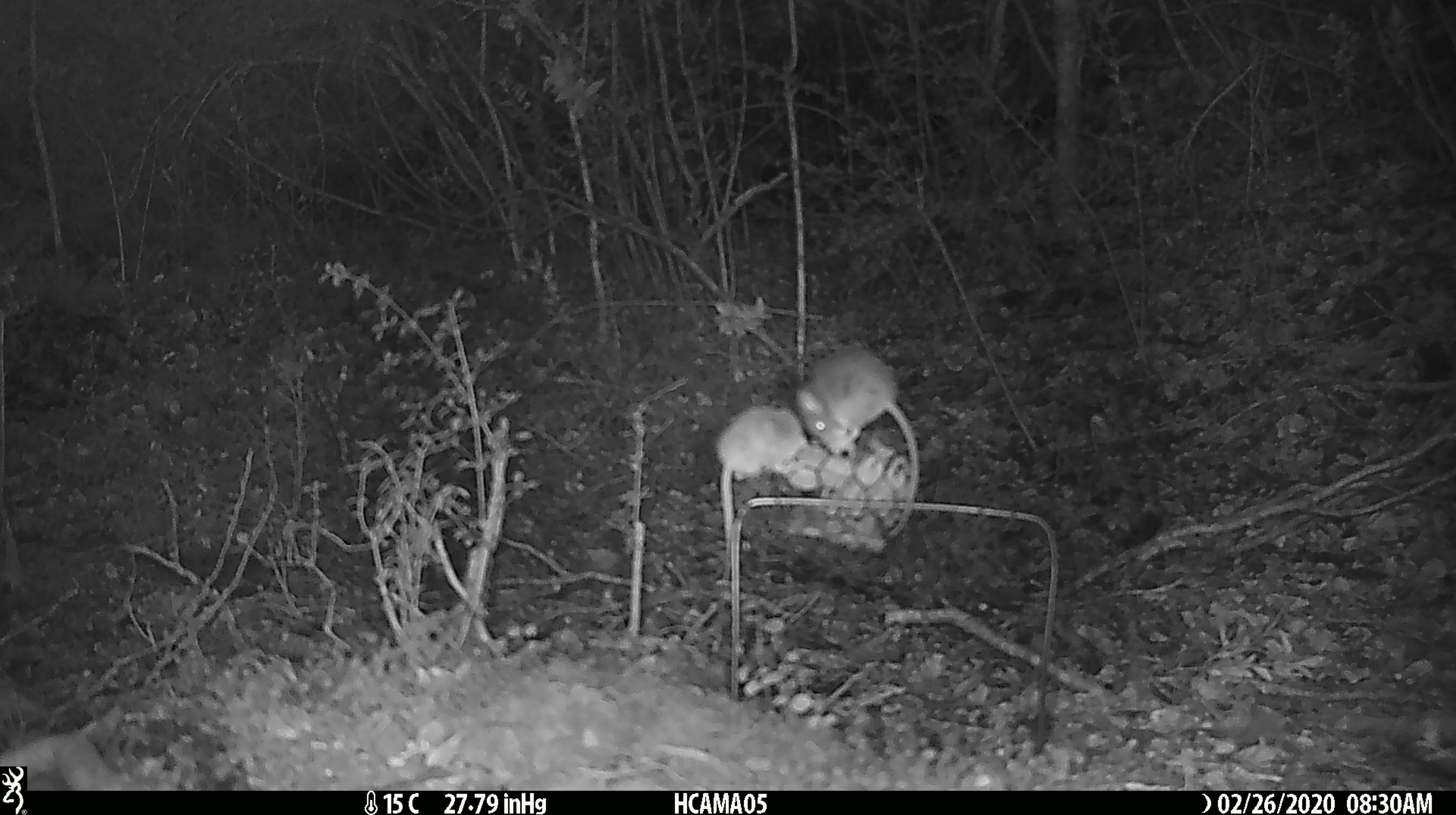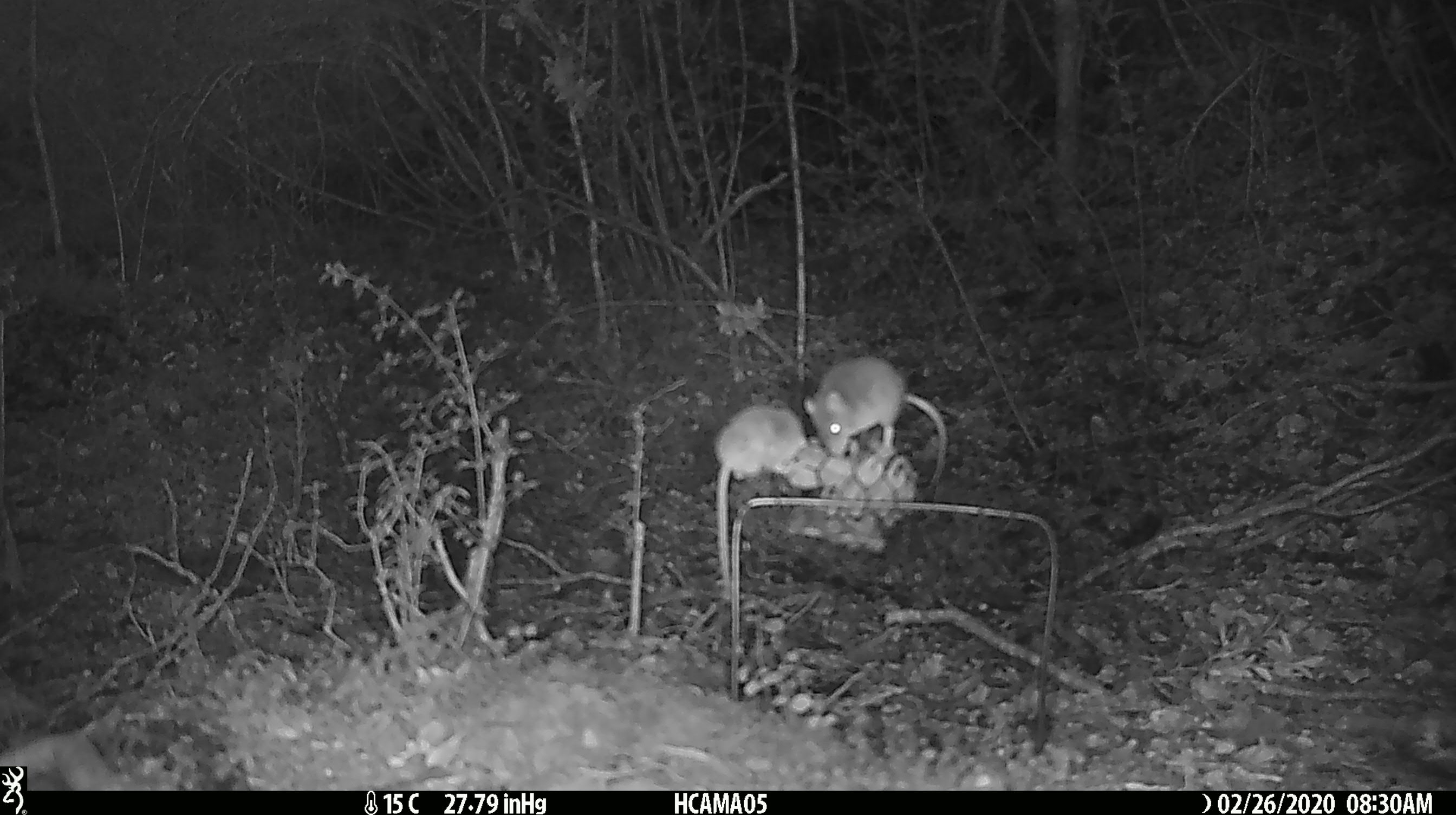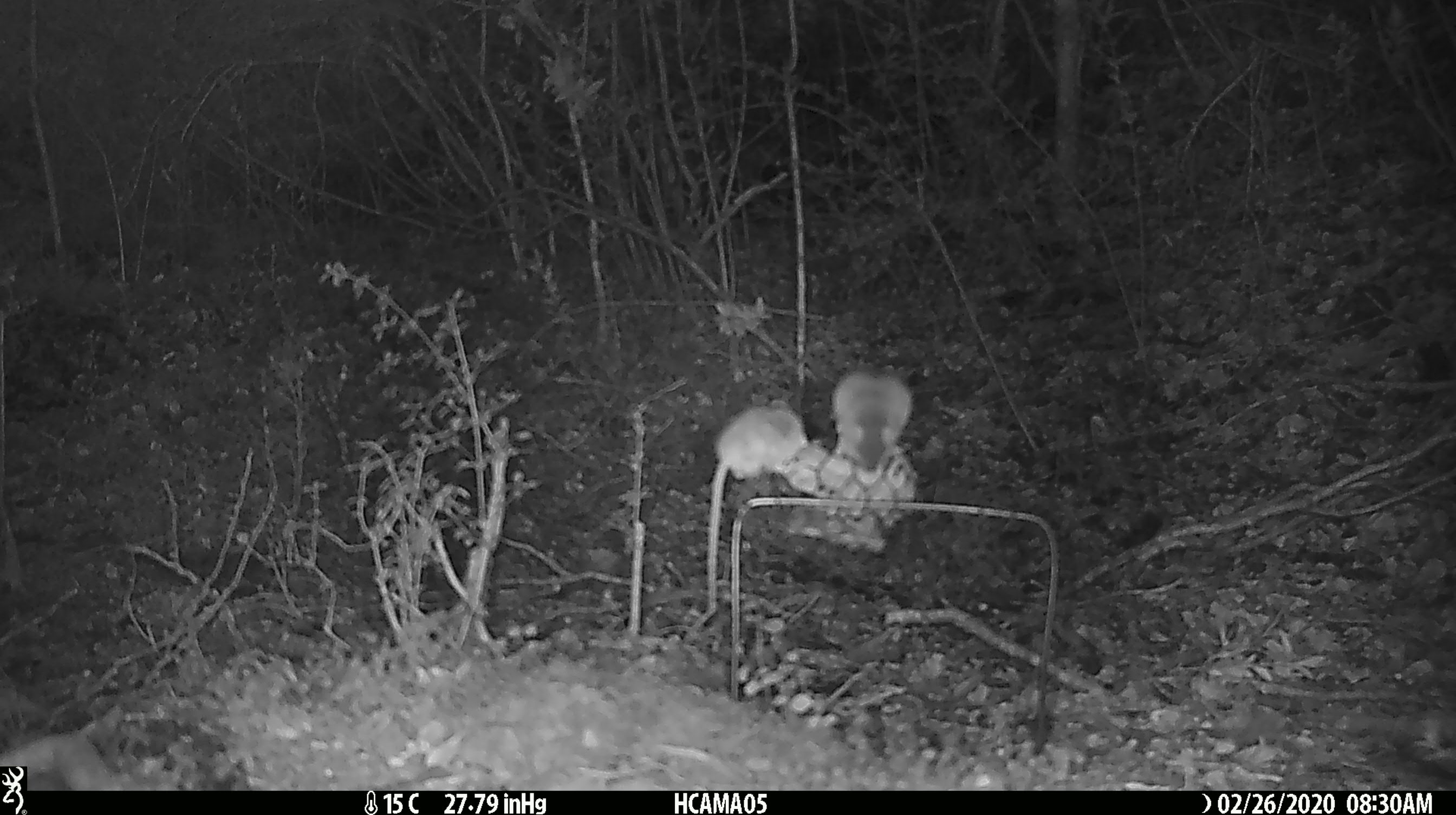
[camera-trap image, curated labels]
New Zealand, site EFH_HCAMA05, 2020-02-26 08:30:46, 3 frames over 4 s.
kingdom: Animalia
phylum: Chordata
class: Mammalia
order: Rodentia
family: Muridae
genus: Mus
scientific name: Mus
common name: mouse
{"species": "mouse (Mus)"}